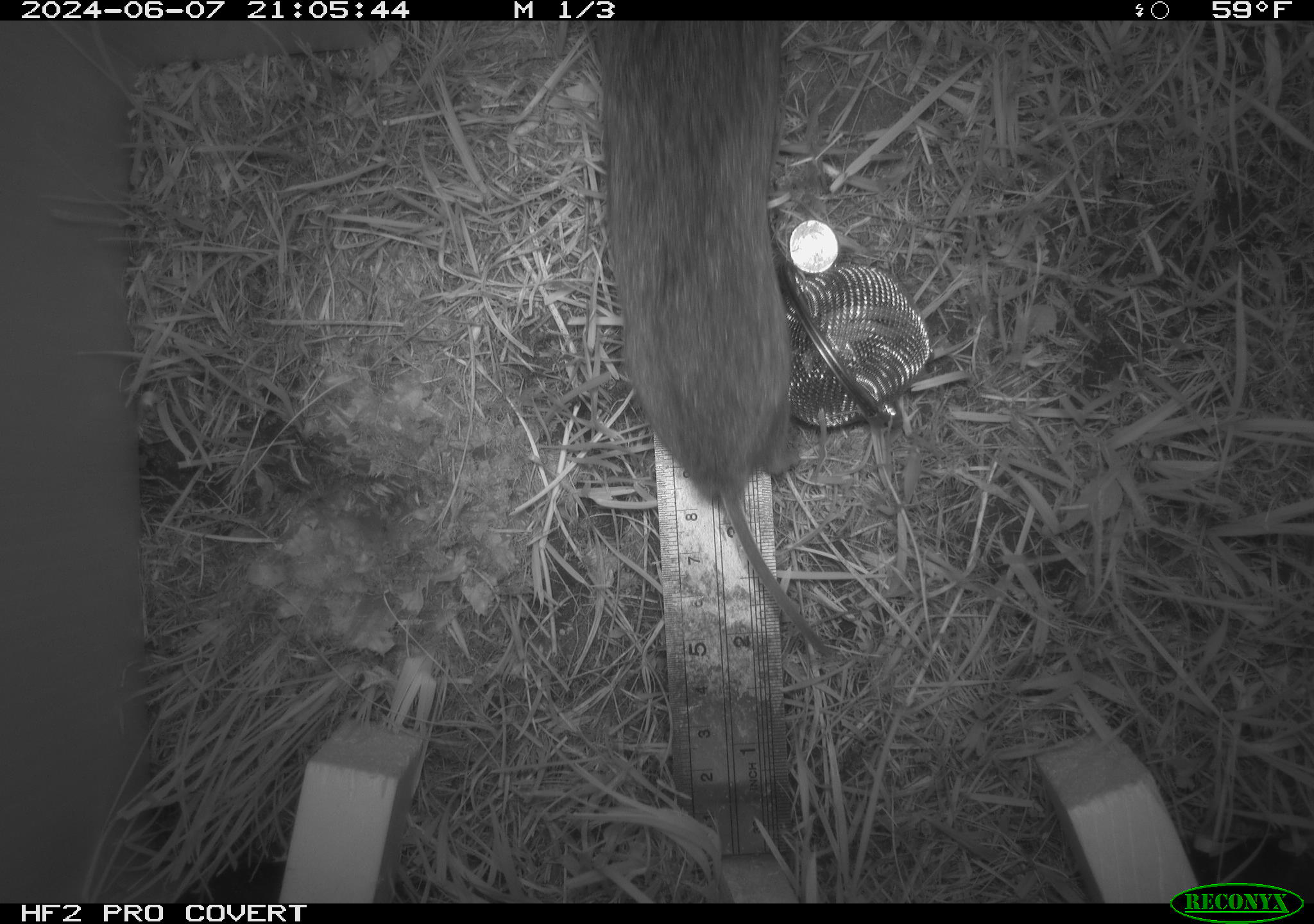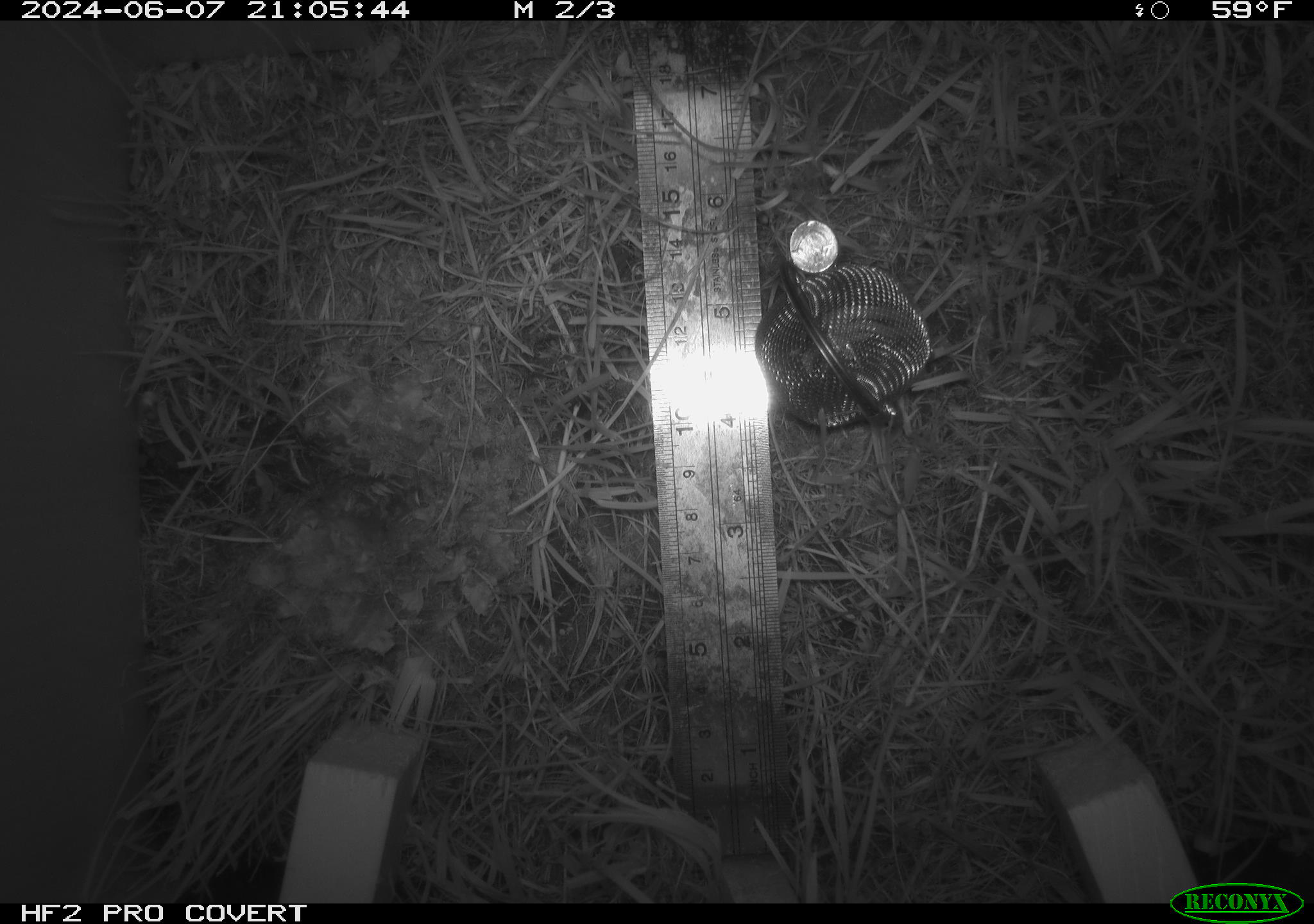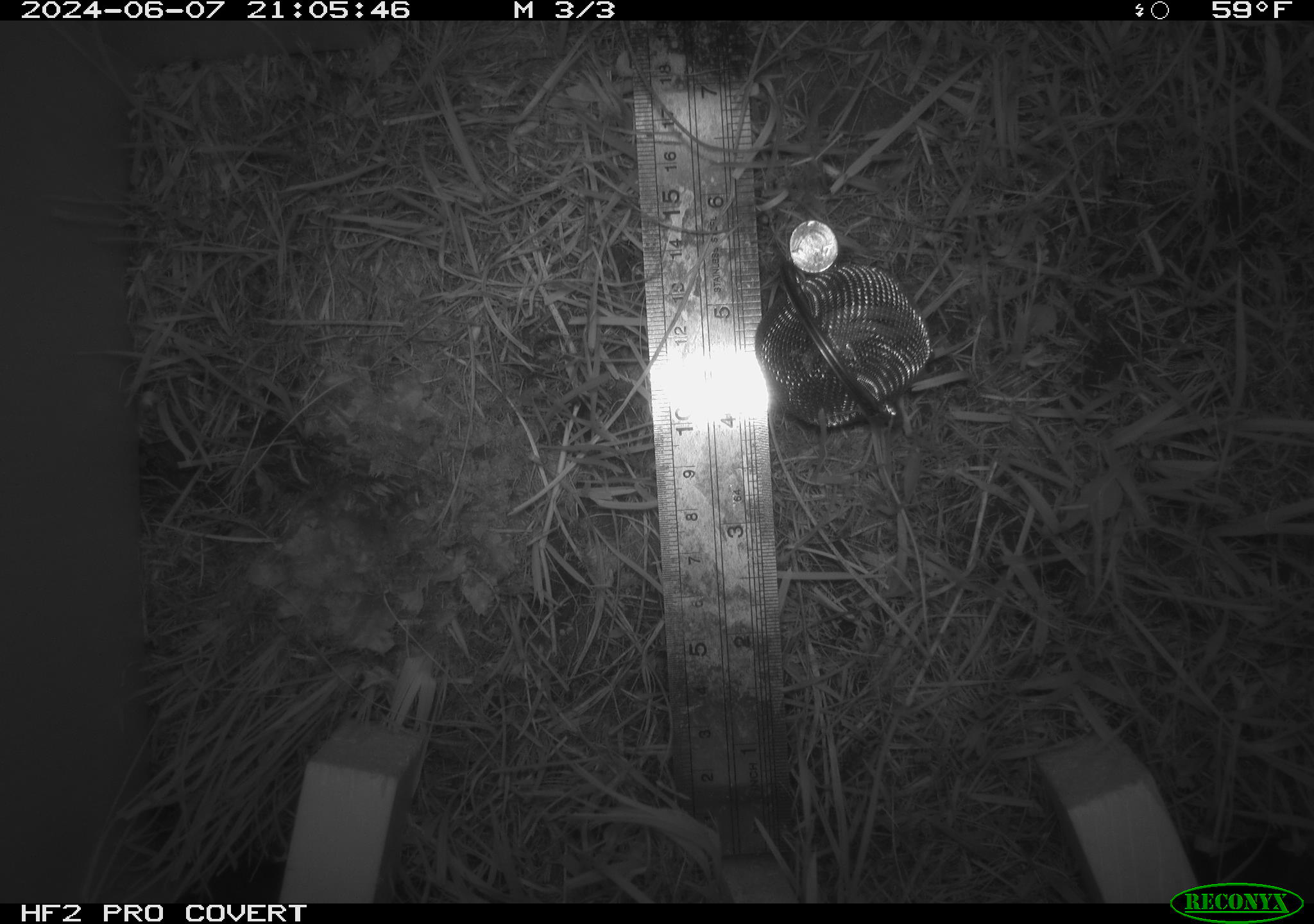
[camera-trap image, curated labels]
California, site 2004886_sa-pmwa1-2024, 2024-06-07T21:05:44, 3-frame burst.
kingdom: Animalia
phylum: Chordata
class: Mammalia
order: Rodentia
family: Cricetidae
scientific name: Arvicolinae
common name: voles, lemmings, and muskrats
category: arvicolinae subfamily